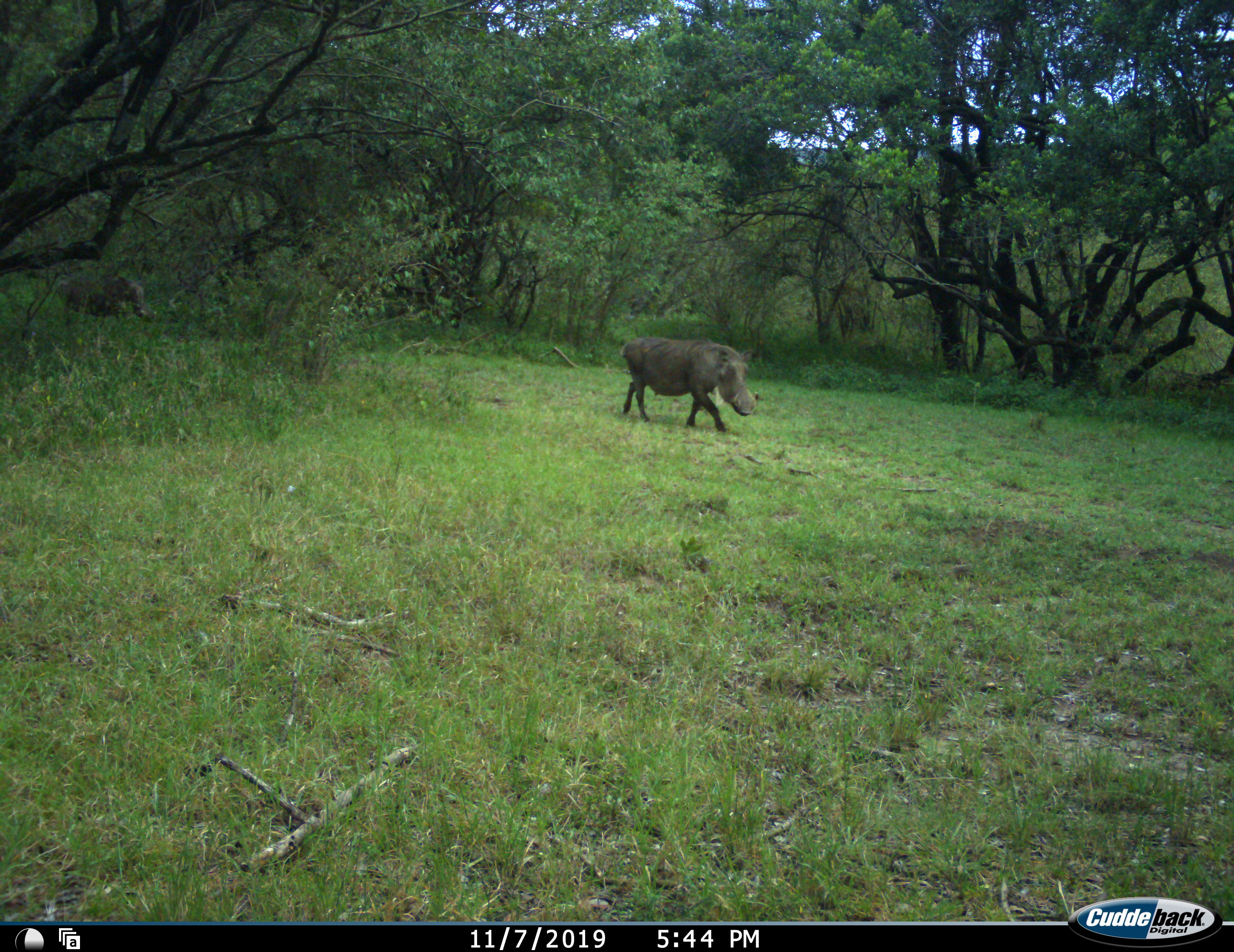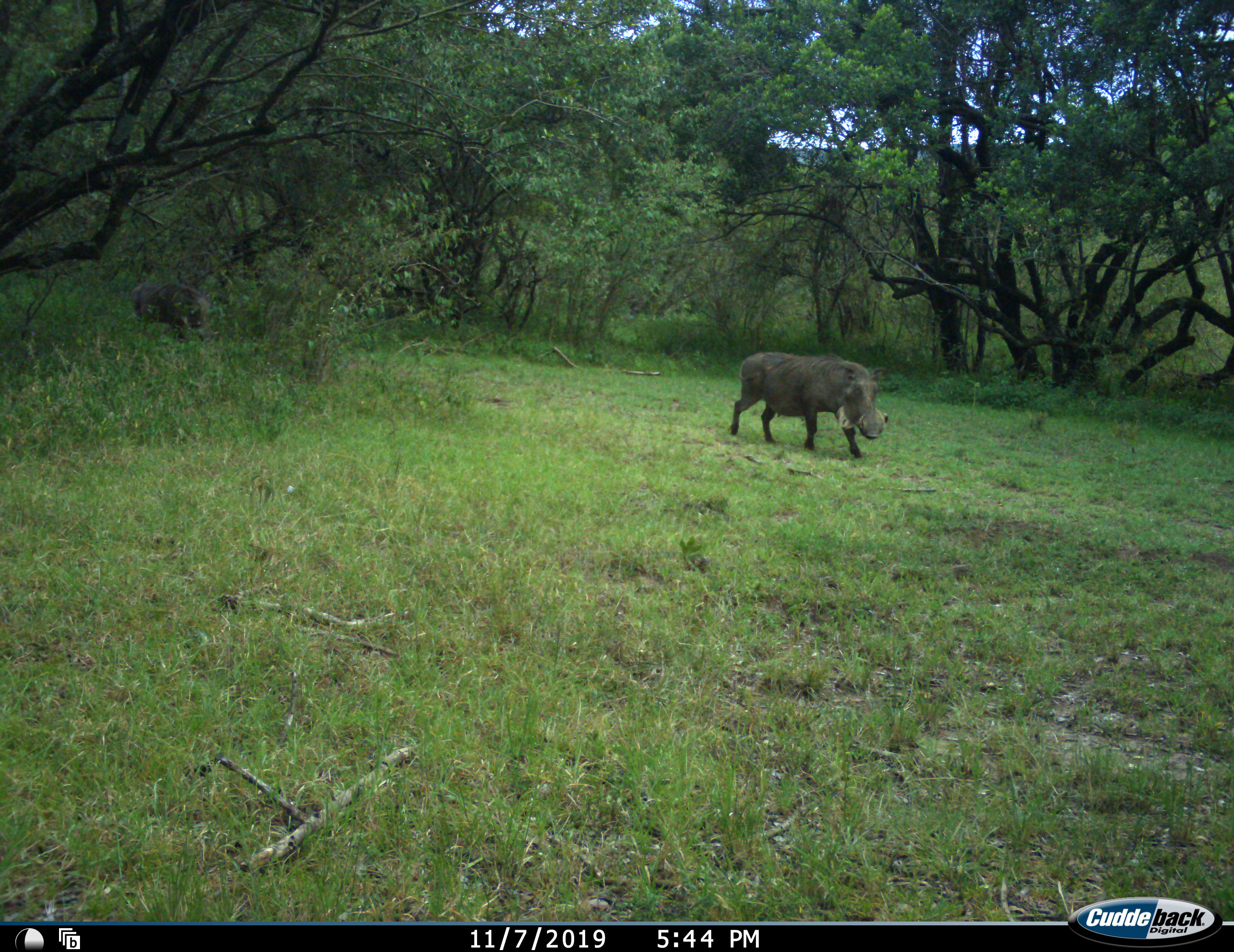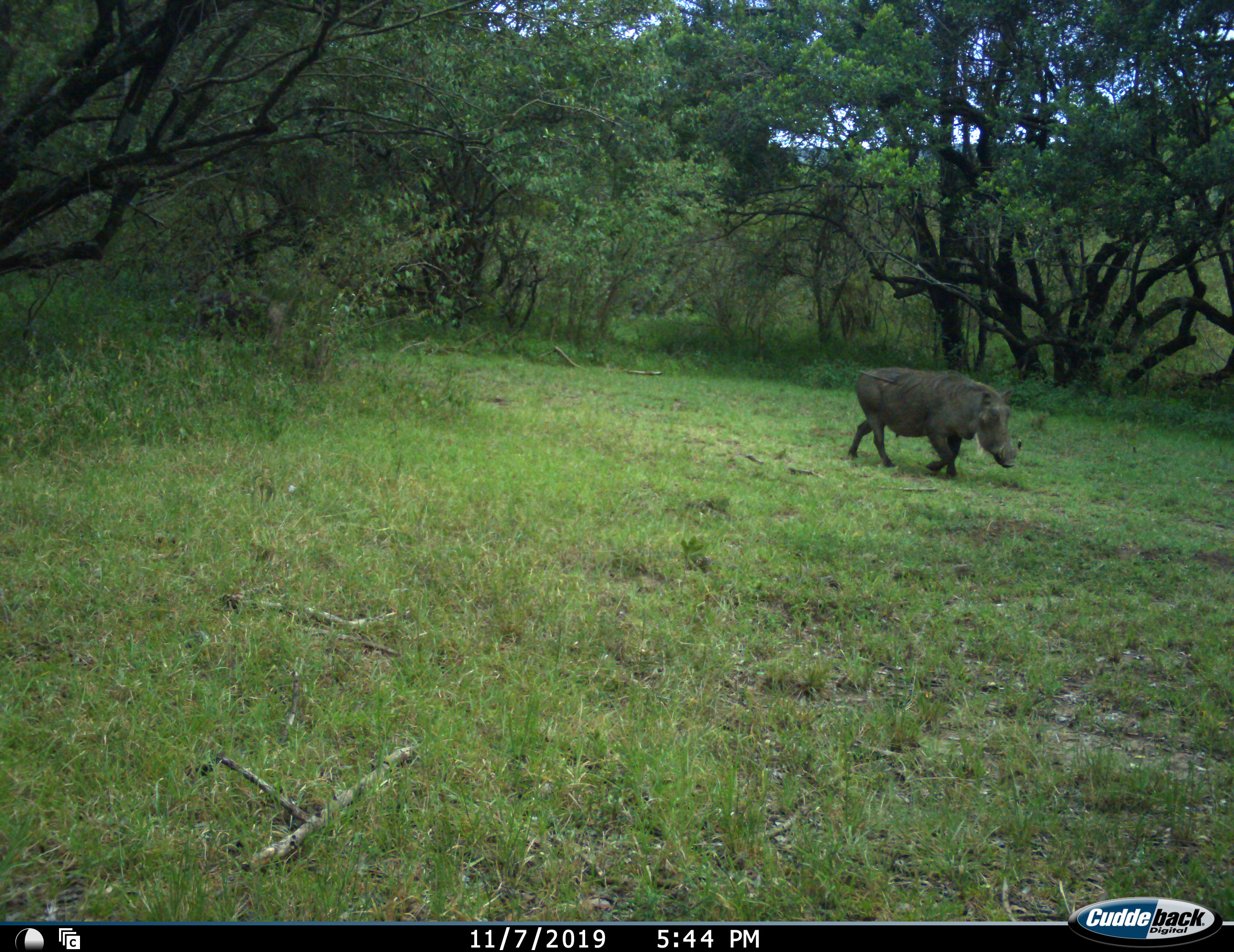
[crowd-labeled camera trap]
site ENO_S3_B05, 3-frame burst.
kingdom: Animalia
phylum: Chordata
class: Mammalia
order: Artiodactyla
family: Suidae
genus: Phacochoerus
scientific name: Phacochoerus africanus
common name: warthog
Warthog (Phacochoerus africanus), count 1. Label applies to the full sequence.